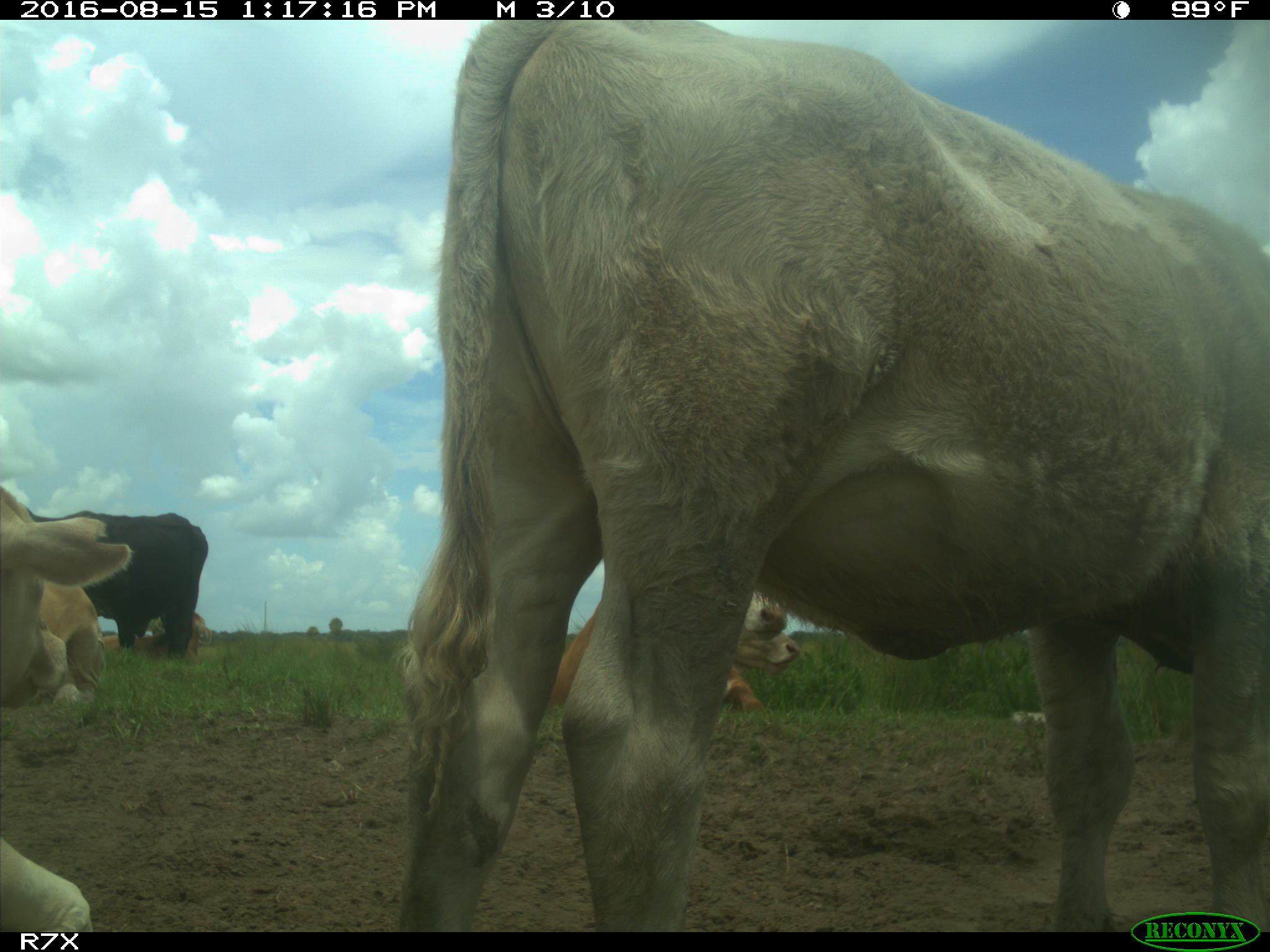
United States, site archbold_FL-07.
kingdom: Animalia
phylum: Chordata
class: Mammalia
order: Artiodactyla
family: Bovidae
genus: Bos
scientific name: Bos taurus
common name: domestic cow